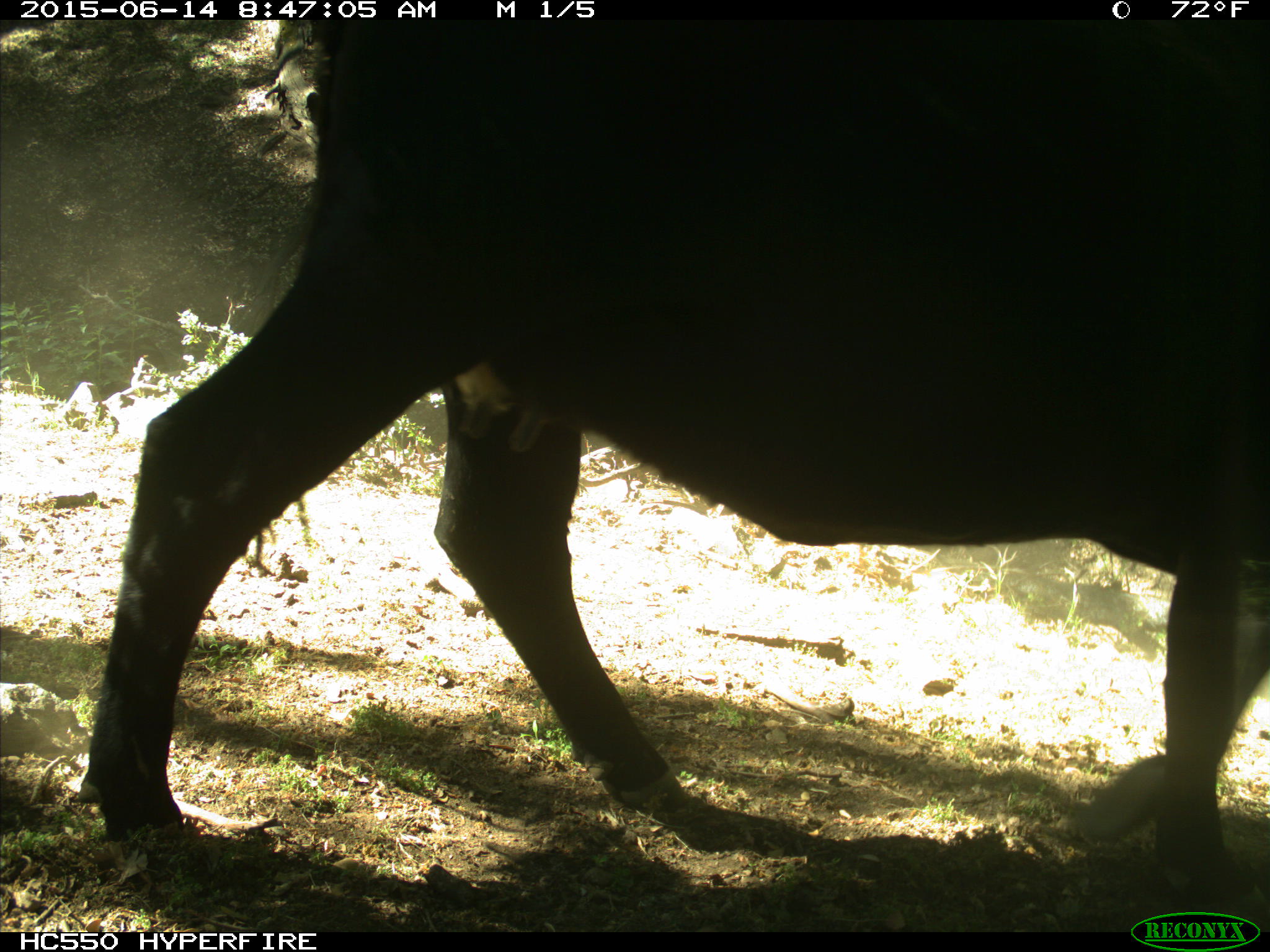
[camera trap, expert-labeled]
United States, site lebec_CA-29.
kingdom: Animalia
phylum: Chordata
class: Mammalia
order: Artiodactyla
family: Bovidae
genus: Bos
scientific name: Bos taurus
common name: domestic cow